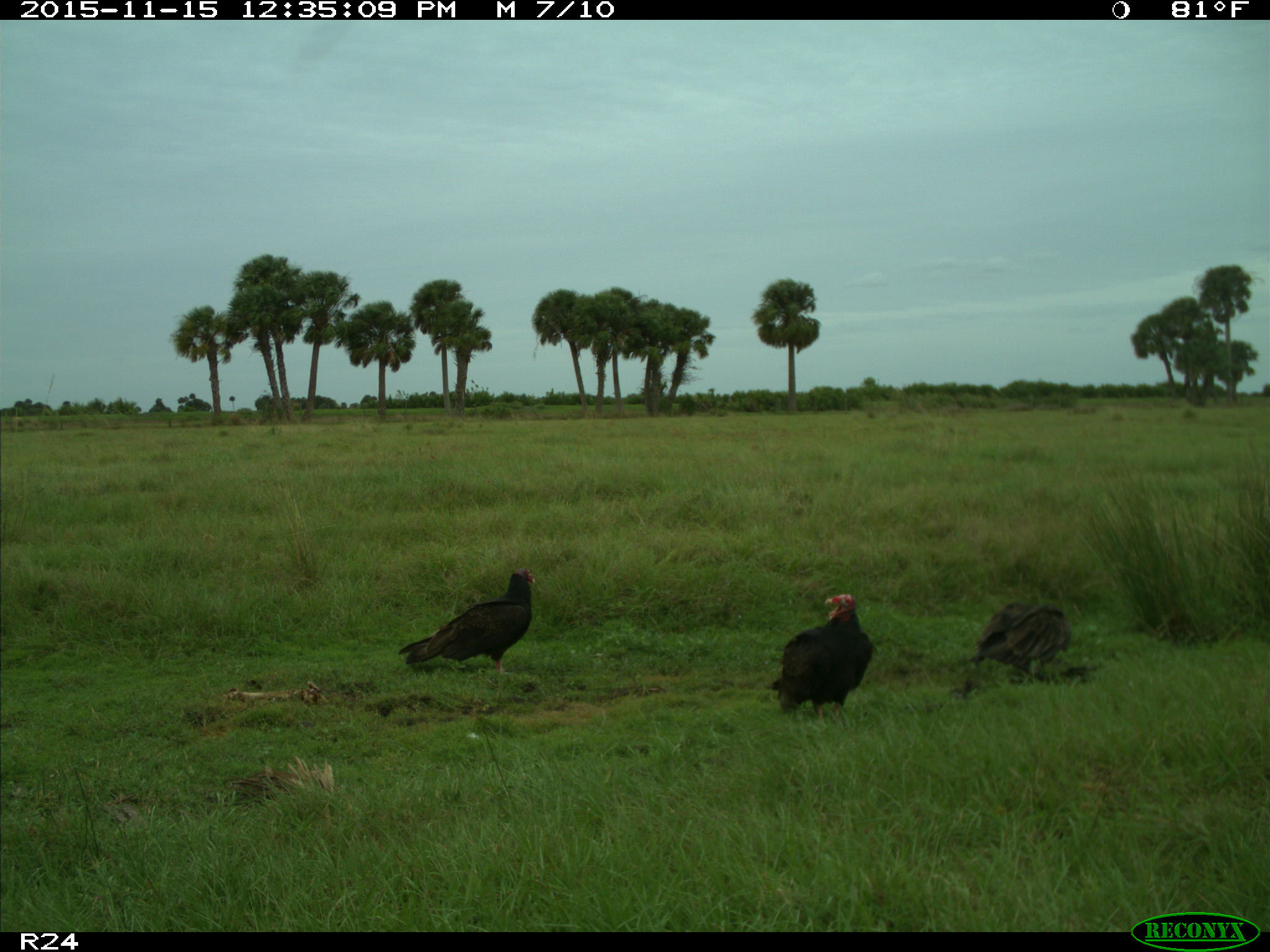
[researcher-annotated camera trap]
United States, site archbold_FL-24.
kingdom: Animalia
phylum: Chordata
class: Aves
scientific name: Aves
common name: birds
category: unidentified bird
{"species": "unidentified bird (birds) (Aves)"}